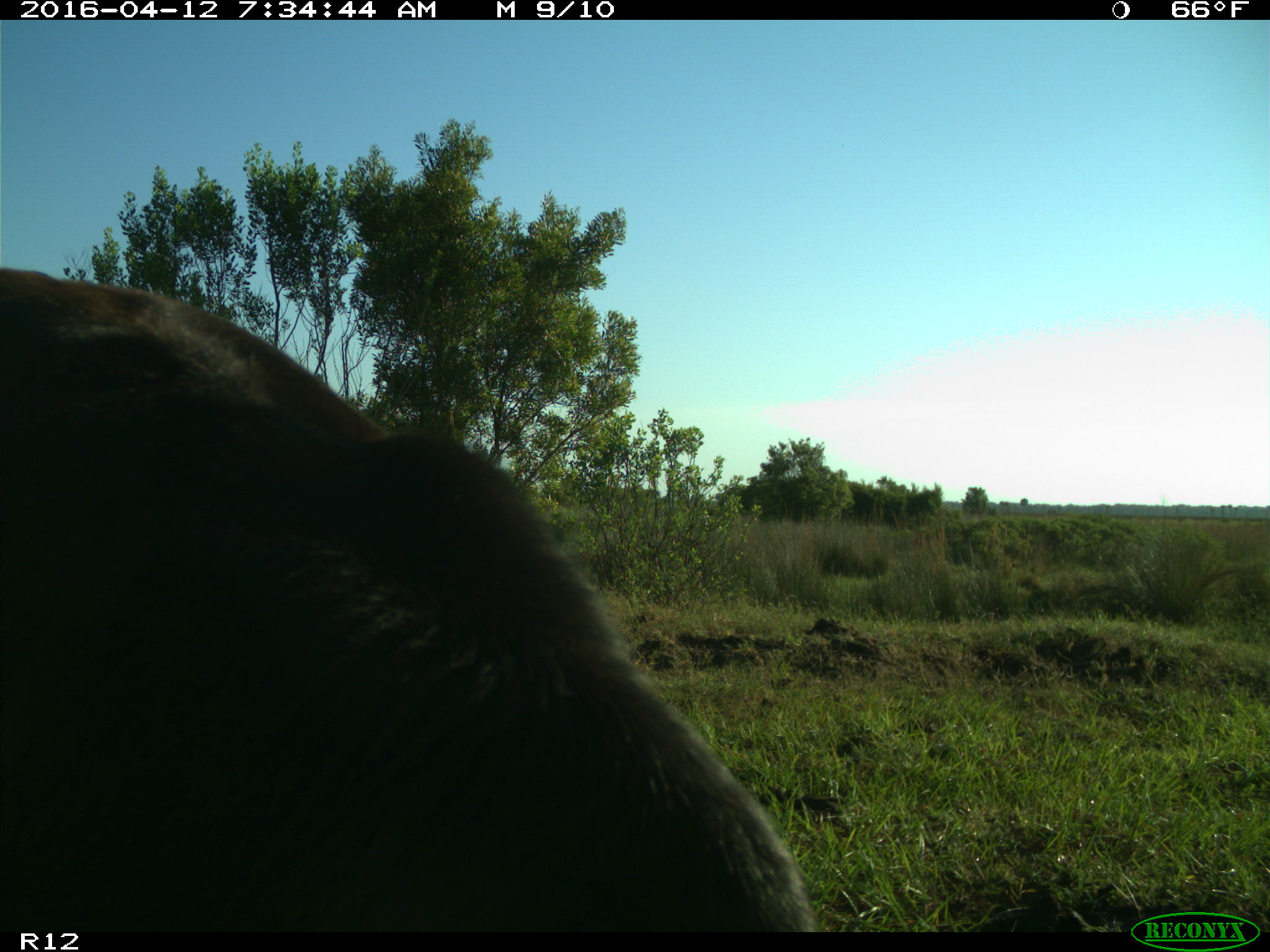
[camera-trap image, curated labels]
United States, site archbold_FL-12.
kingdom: Animalia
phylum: Chordata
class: Mammalia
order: Artiodactyla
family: Bovidae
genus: Bos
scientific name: Bos taurus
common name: domestic cow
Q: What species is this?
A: Bos taurus (domestic cow).